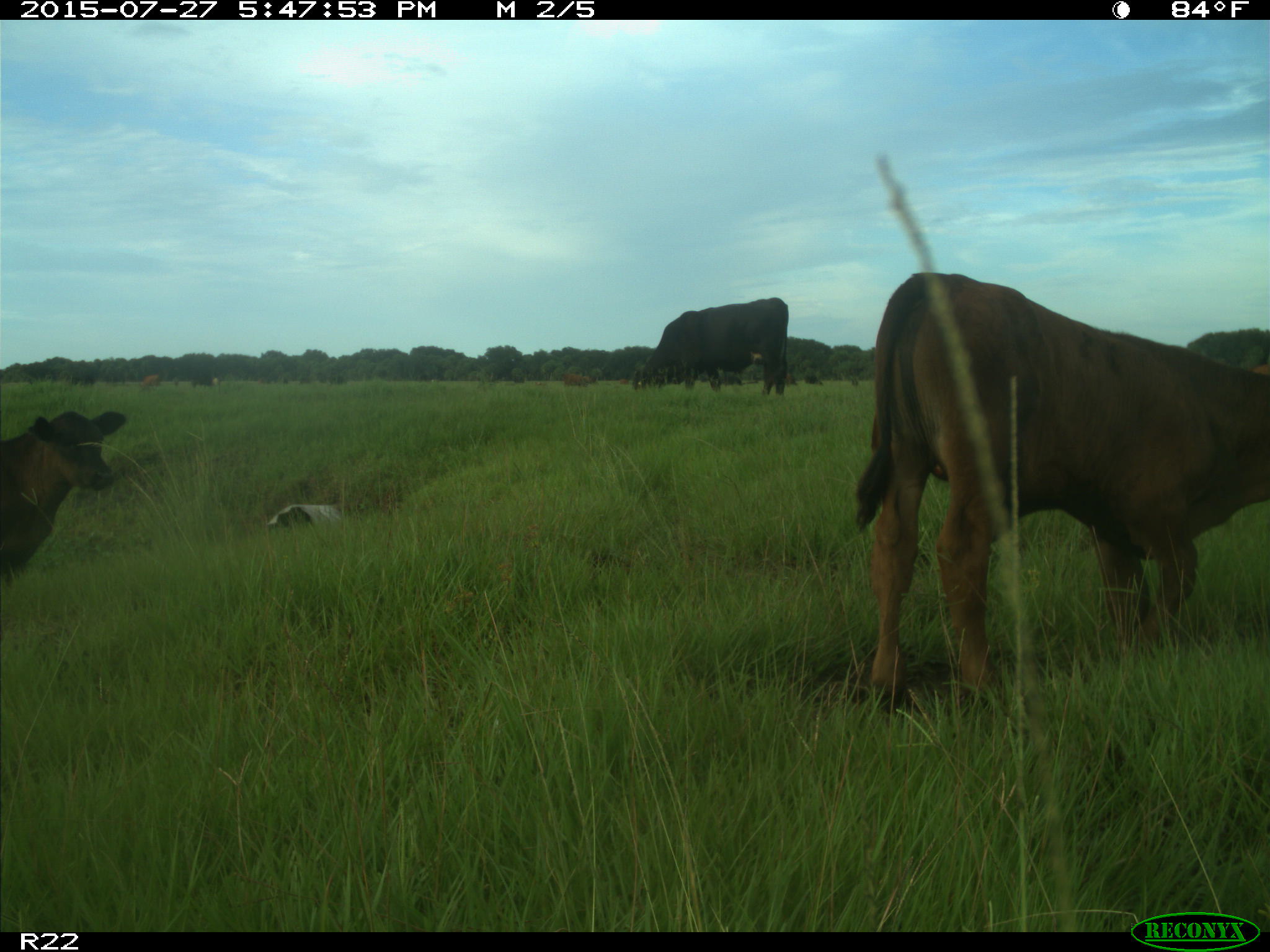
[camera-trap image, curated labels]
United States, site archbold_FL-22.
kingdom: Animalia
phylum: Chordata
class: Mammalia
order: Artiodactyla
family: Bovidae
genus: Bos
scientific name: Bos taurus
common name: domestic cow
Bos taurus (domestic cow).